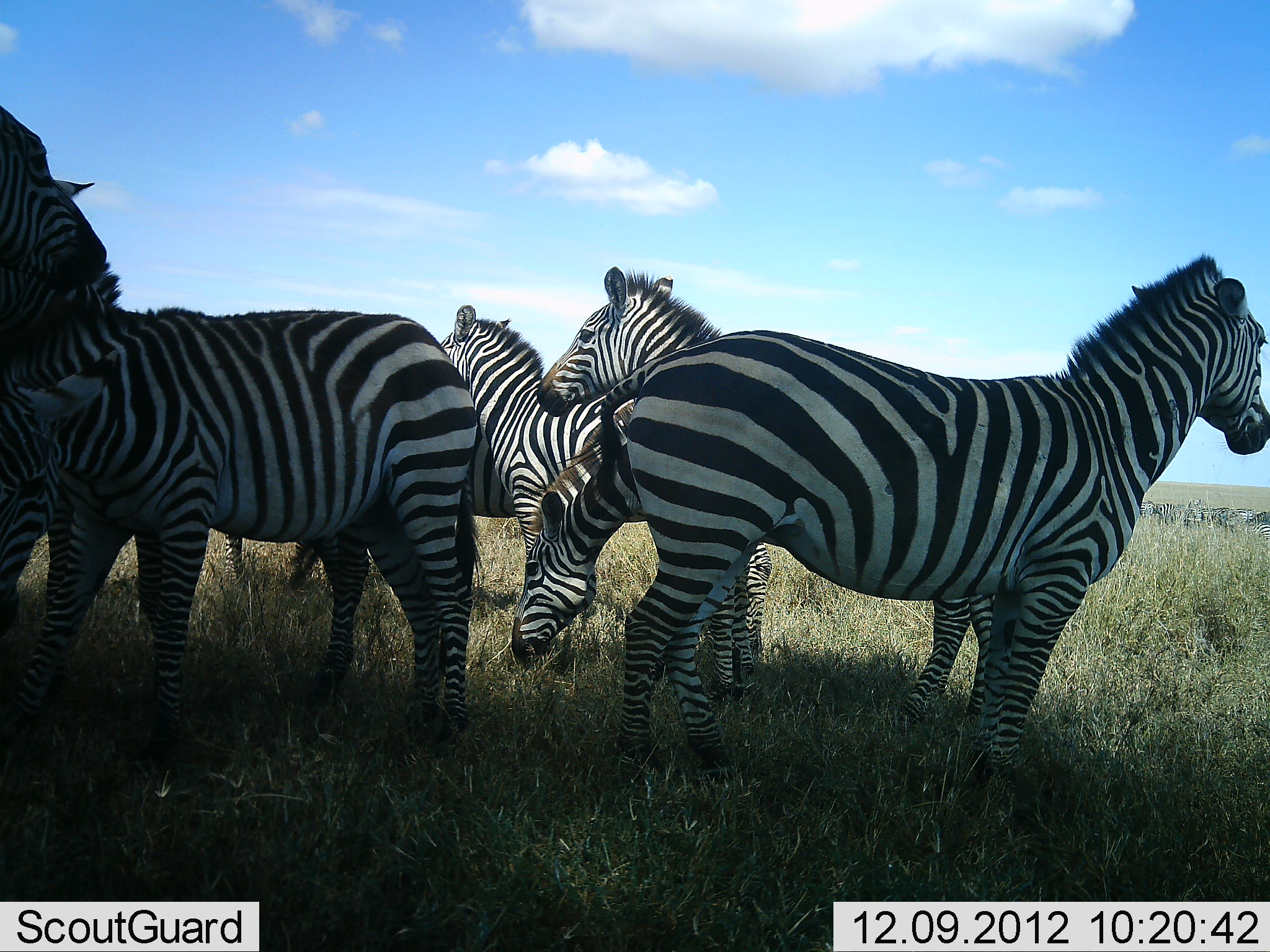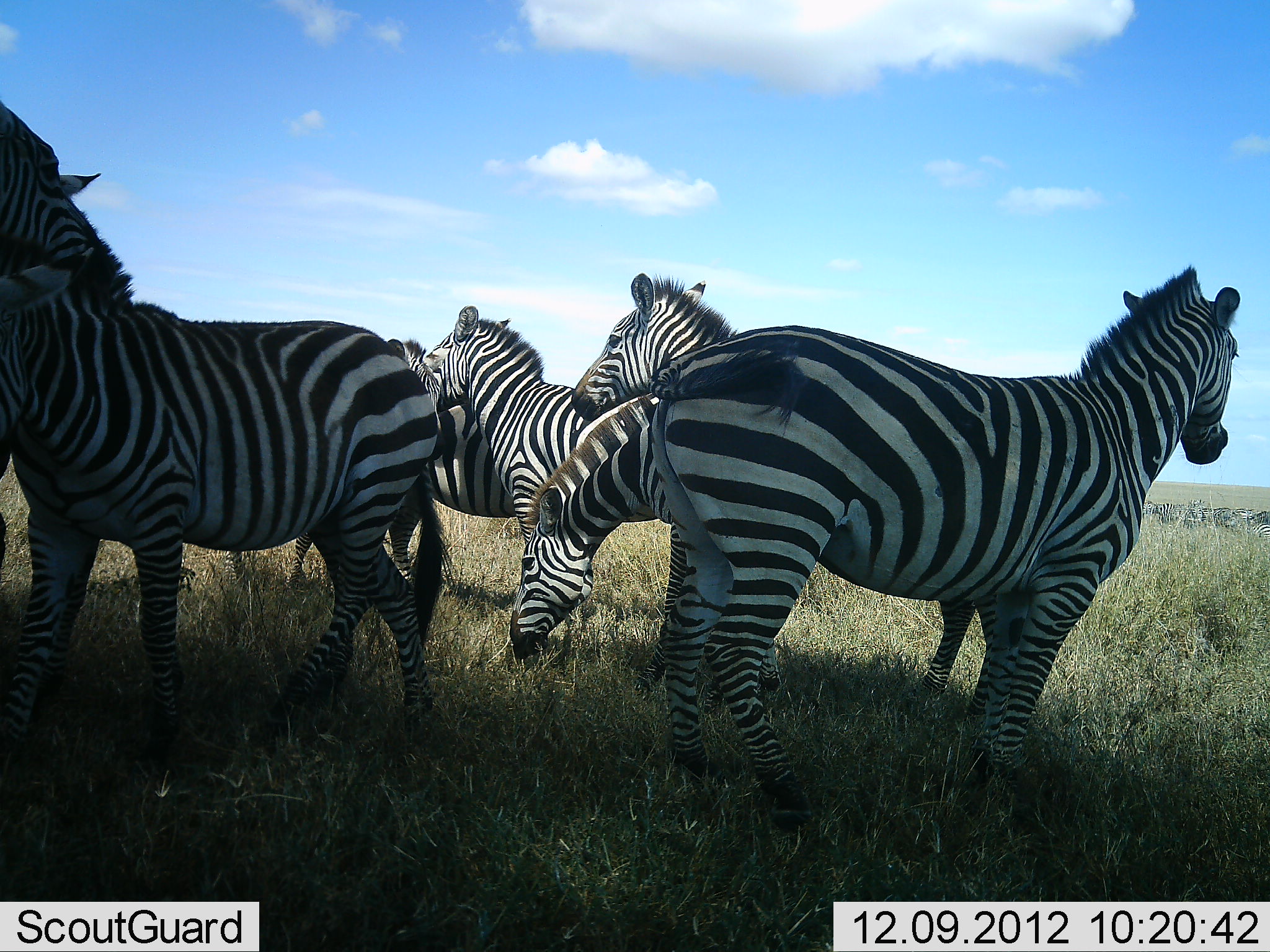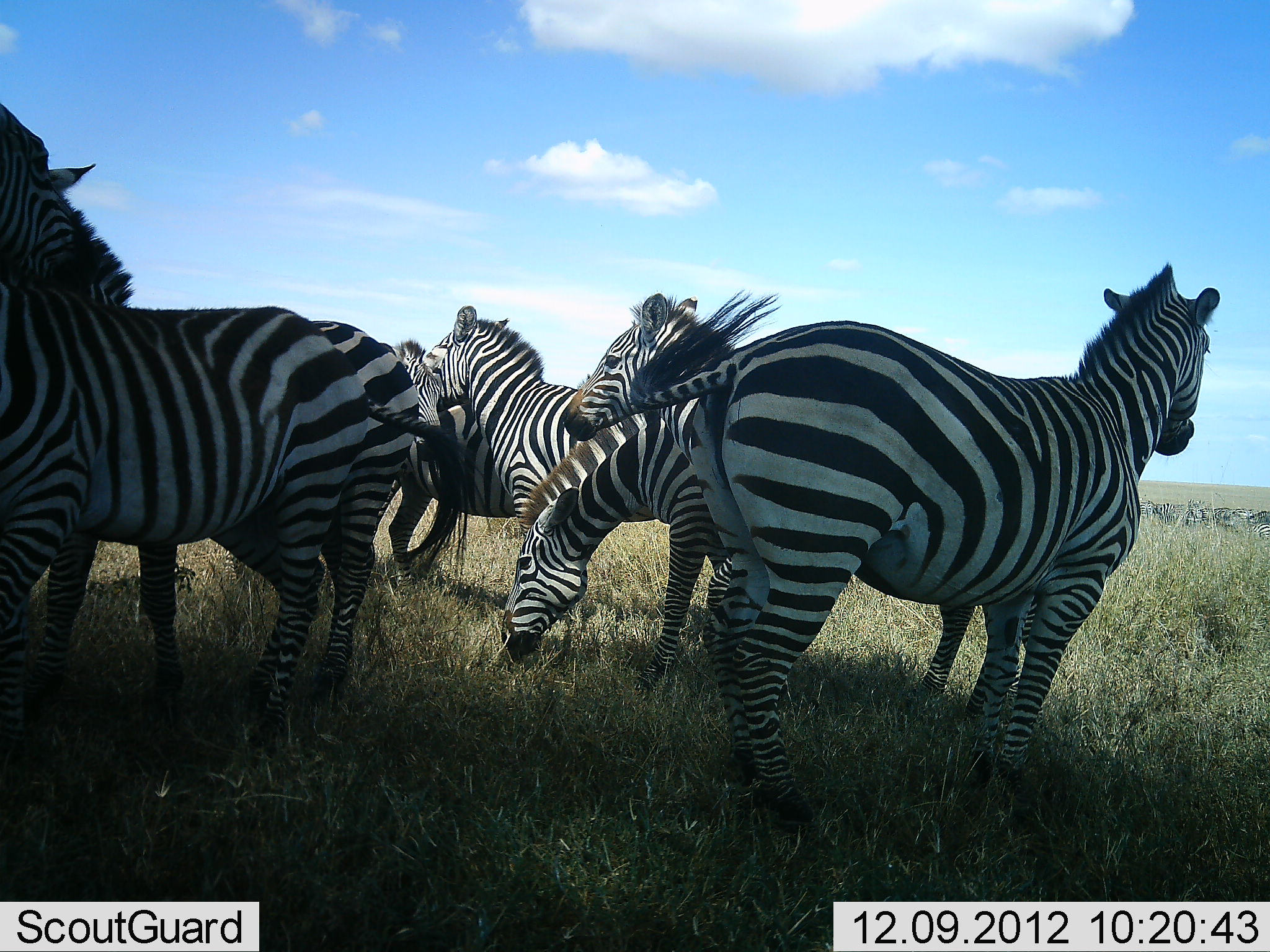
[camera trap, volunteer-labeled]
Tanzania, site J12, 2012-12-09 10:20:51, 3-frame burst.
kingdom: Animalia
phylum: Chordata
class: Mammalia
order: Perissodactyla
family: Equidae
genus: Equus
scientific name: Equus quagga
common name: plains zebra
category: zebra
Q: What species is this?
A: Zebra (plains zebra) (Equus quagga).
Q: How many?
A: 7.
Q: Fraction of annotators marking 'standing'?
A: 80%.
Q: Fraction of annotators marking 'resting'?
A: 0%.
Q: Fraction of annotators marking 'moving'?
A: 30%.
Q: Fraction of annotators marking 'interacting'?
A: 30%.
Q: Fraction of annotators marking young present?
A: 0%.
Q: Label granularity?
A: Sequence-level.